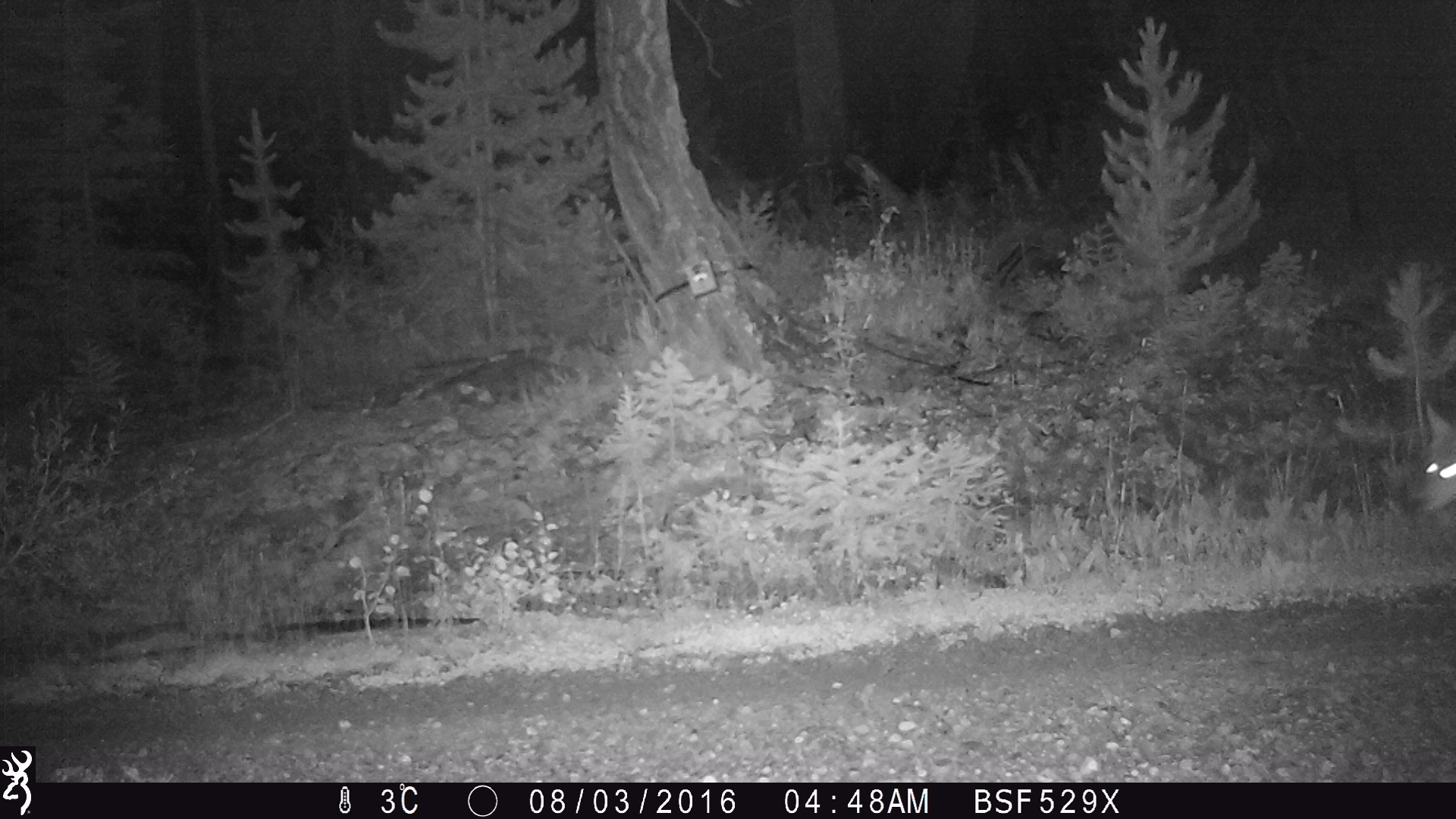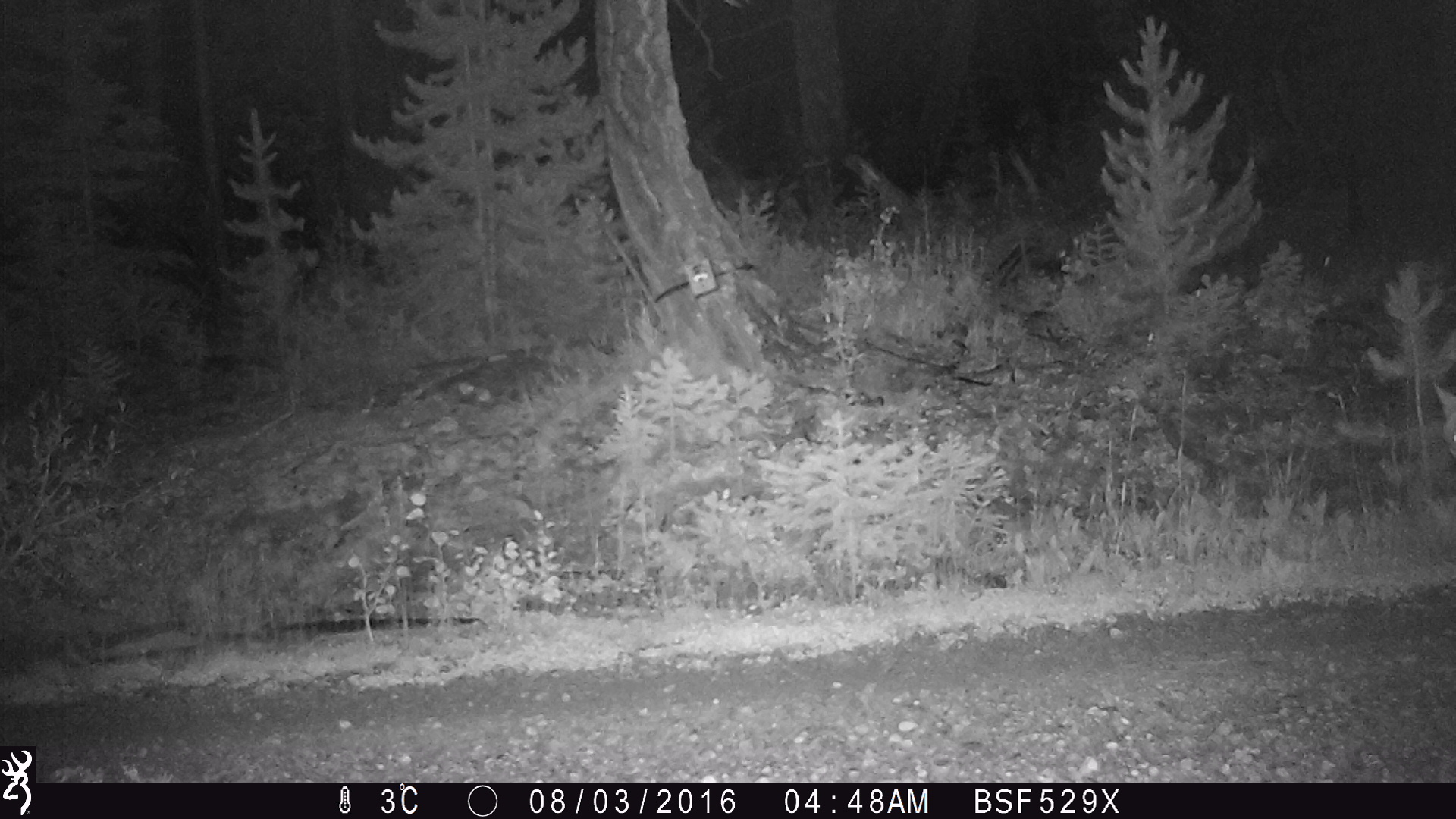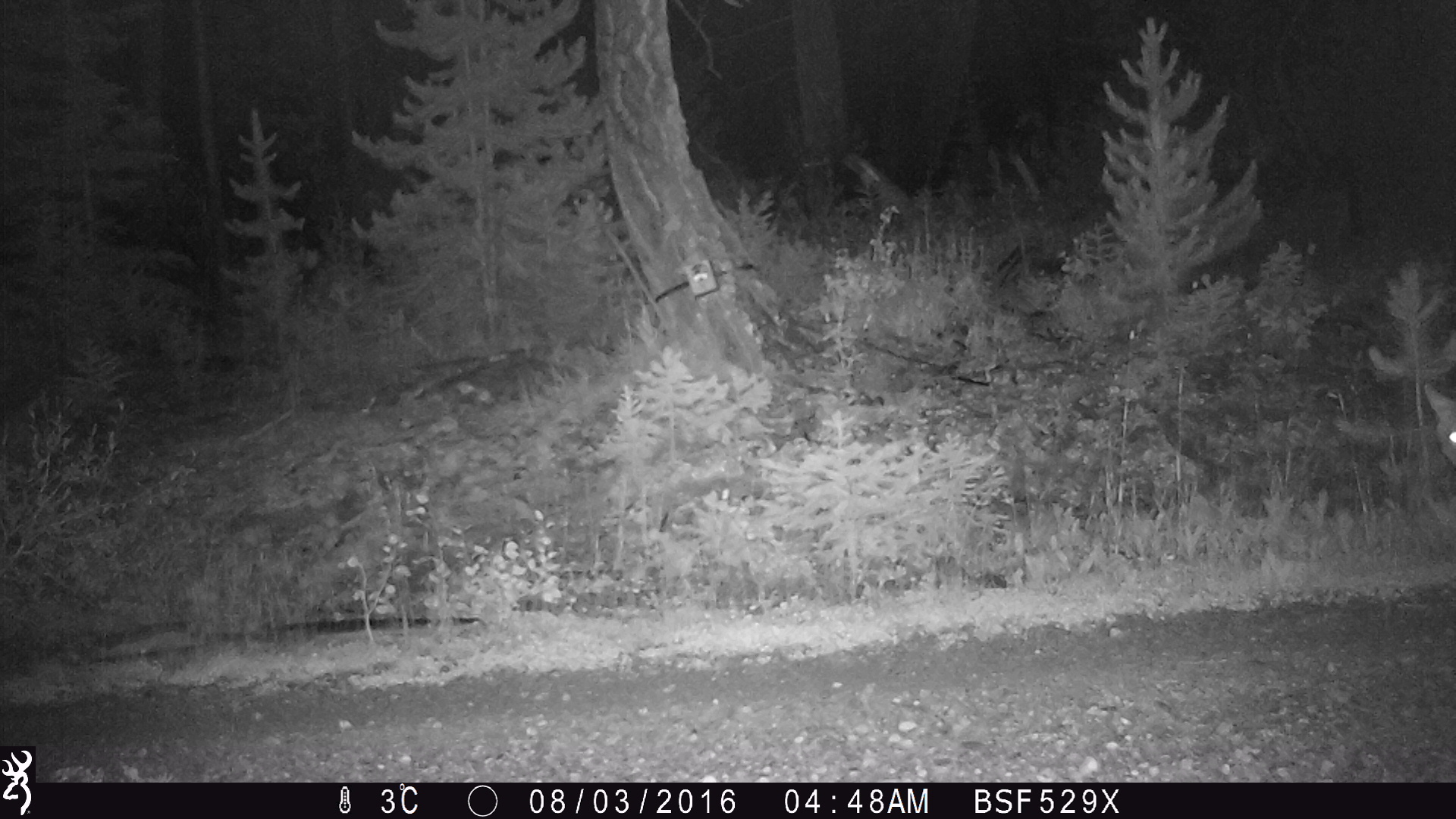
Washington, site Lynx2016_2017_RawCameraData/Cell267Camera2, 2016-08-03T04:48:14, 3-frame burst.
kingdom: Animalia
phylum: Chordata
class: Mammalia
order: Carnivora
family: Canidae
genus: Canis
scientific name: Canis latrans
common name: coyote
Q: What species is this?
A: Canis latrans (coyote).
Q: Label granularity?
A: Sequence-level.